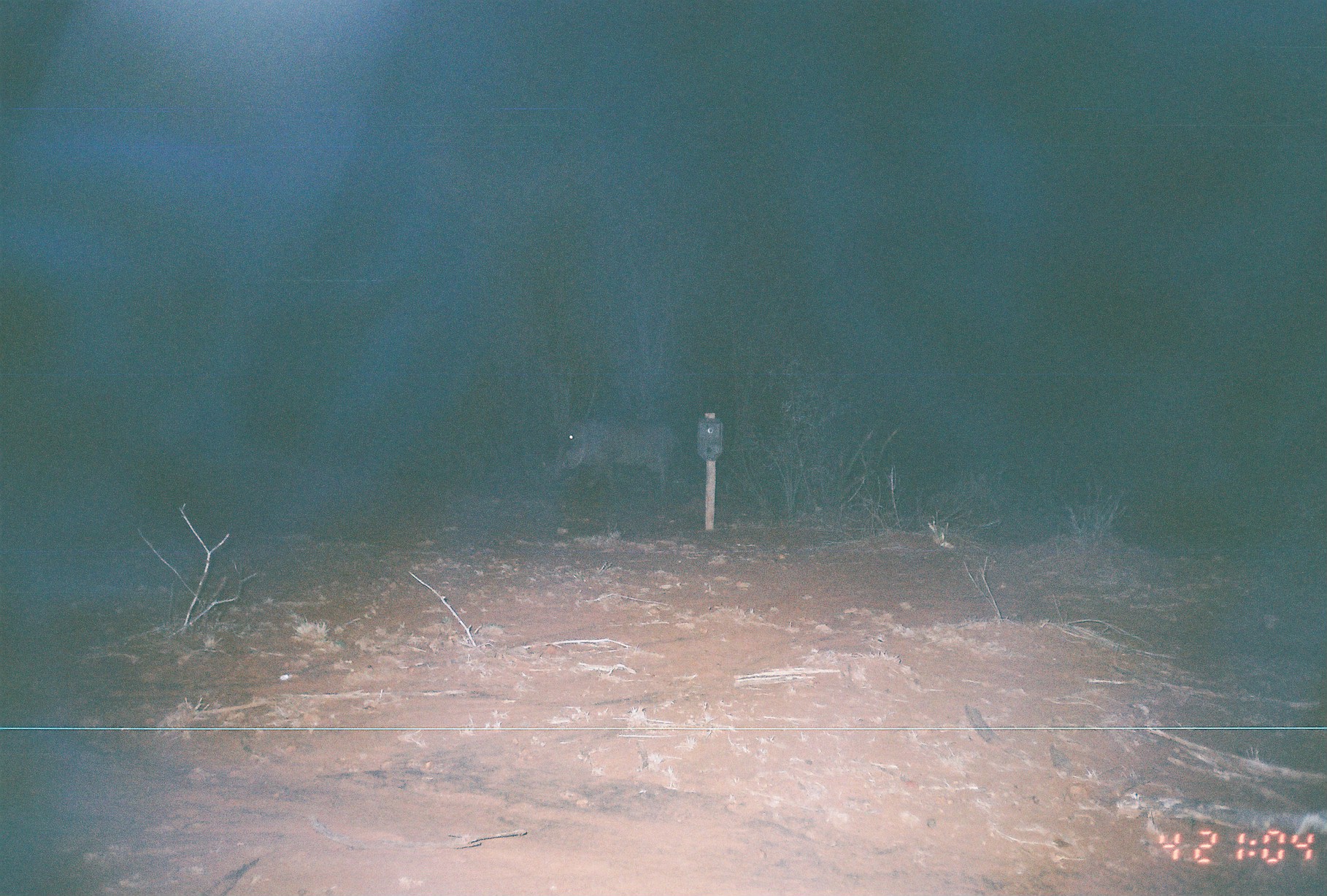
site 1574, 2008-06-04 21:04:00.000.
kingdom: Animalia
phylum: Chordata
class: Mammalia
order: Artiodactyla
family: Suidae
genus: Phacochoerus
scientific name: Phacochoerus africanus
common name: common warthog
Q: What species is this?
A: Phacochoerus africanus (common warthog).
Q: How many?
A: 1.